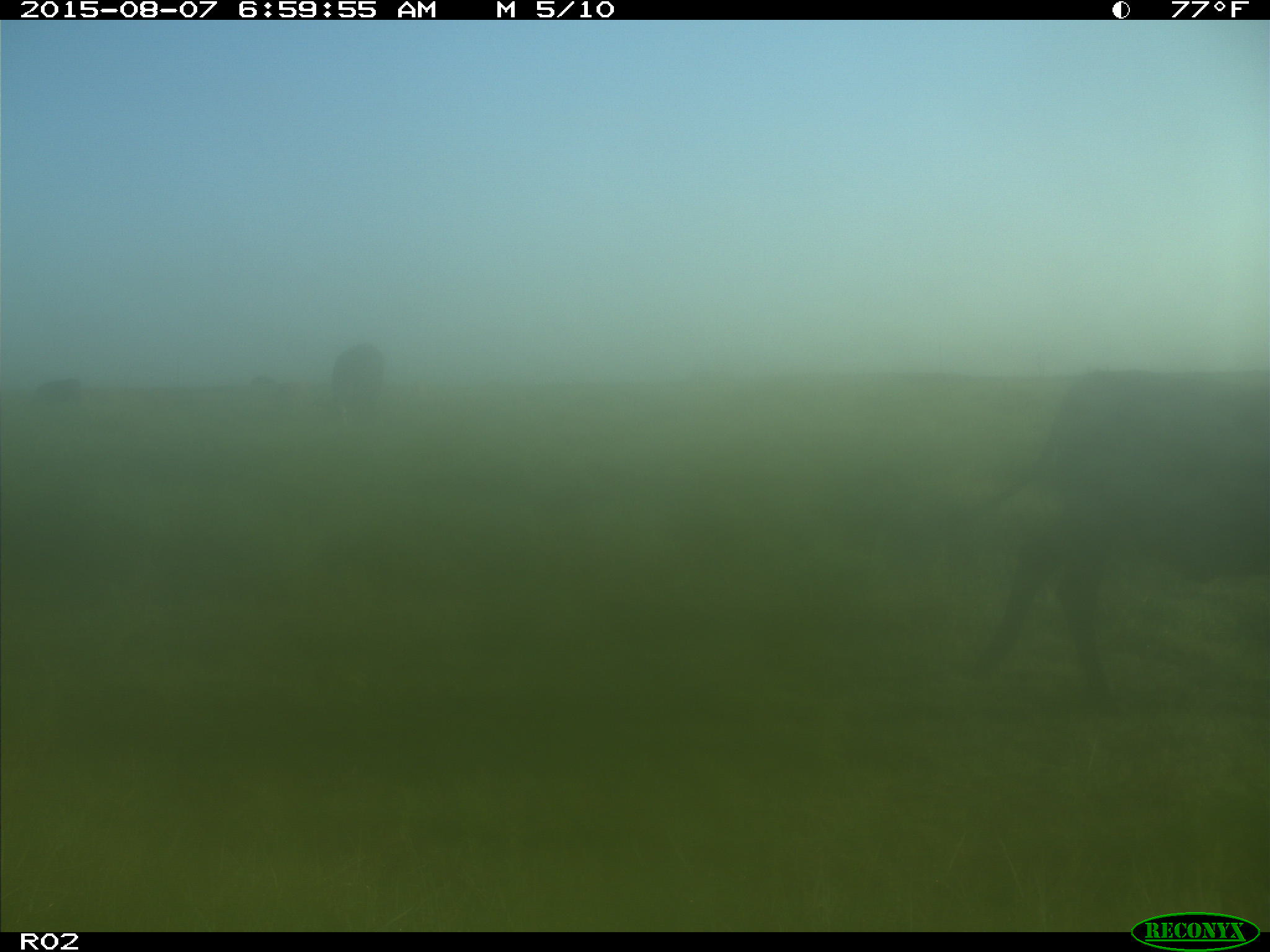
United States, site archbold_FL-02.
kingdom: Animalia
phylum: Chordata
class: Mammalia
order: Artiodactyla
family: Bovidae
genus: Bos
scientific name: Bos taurus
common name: domestic cow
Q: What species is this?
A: Bos taurus (domestic cow).